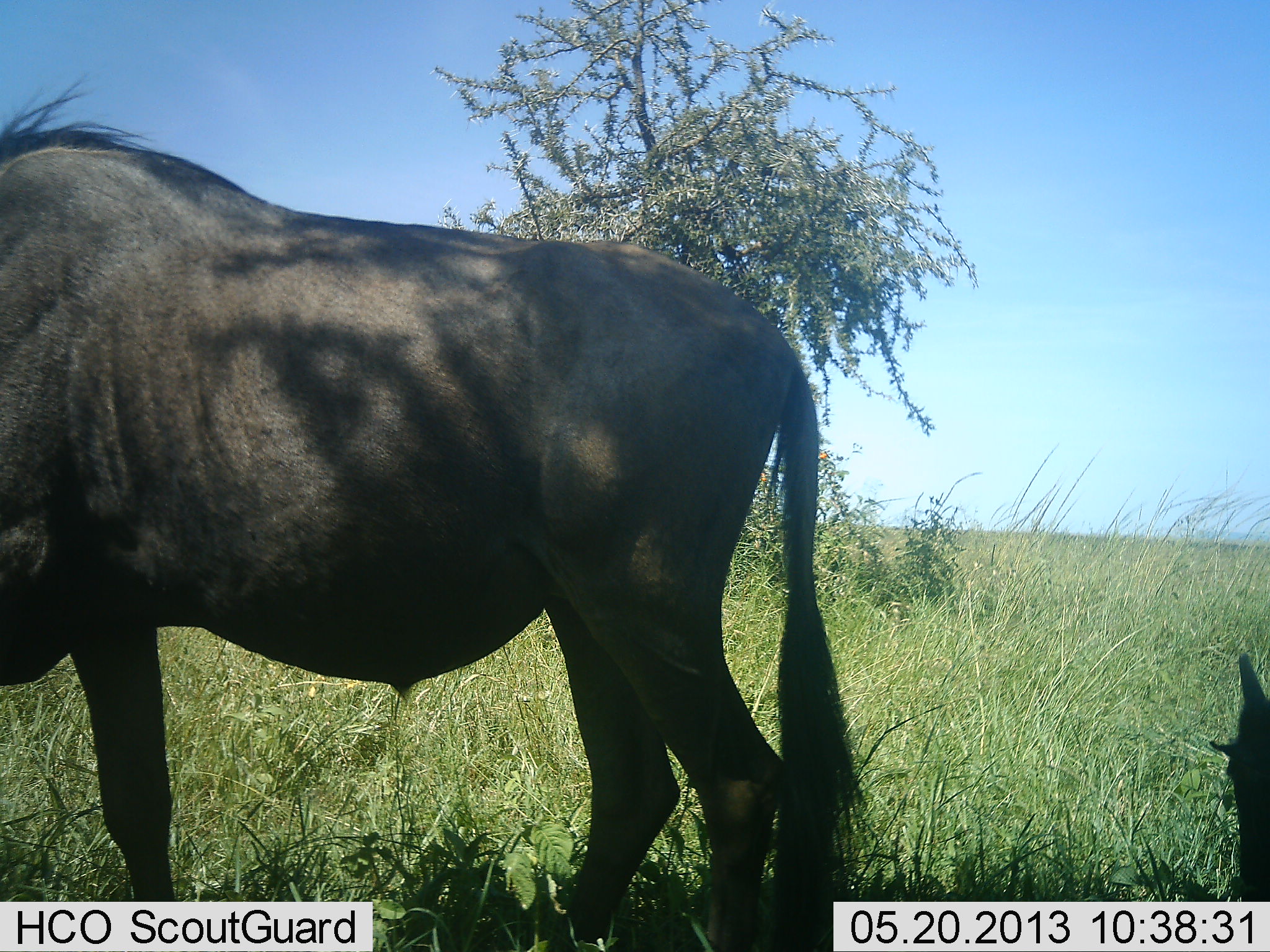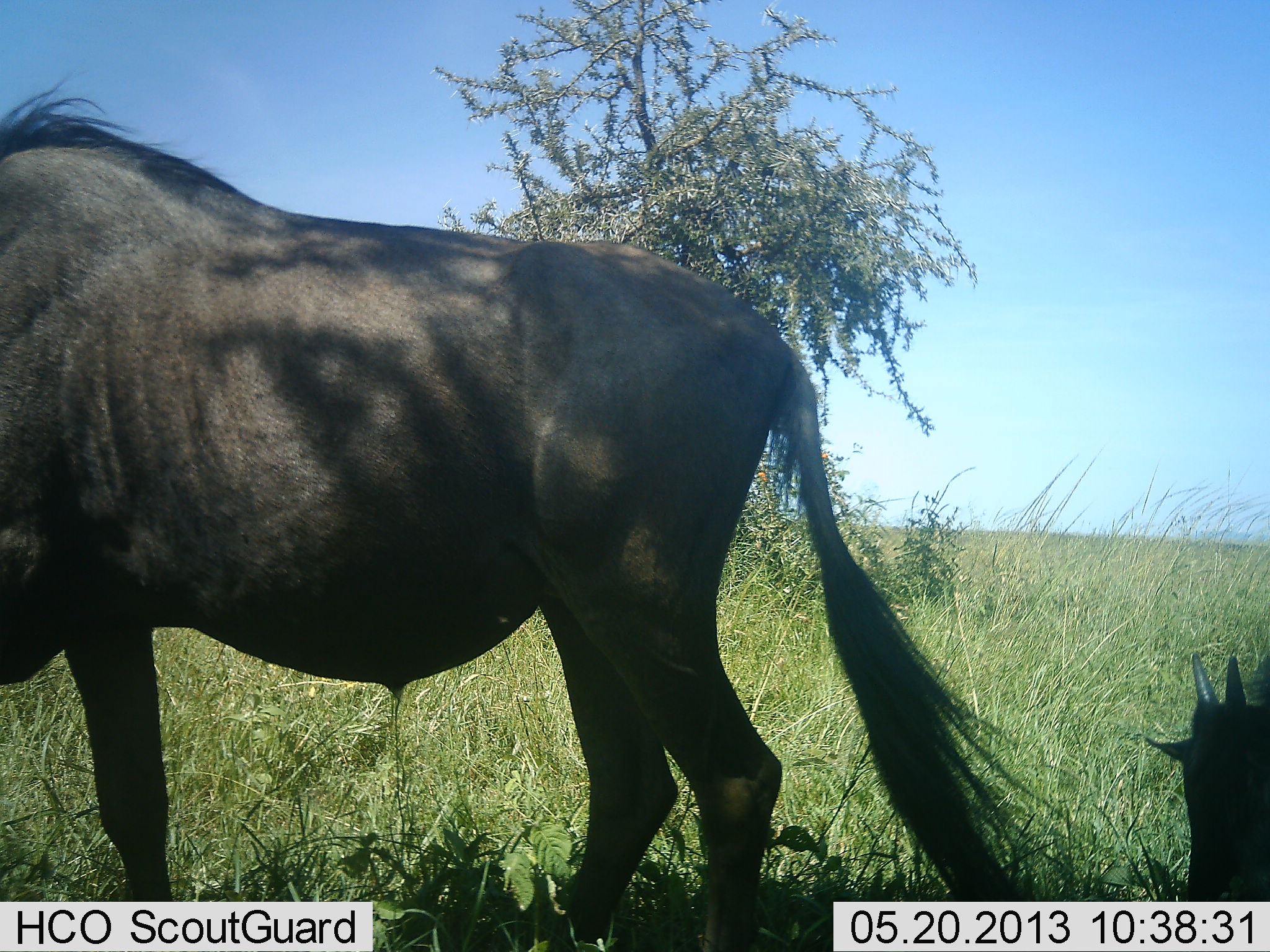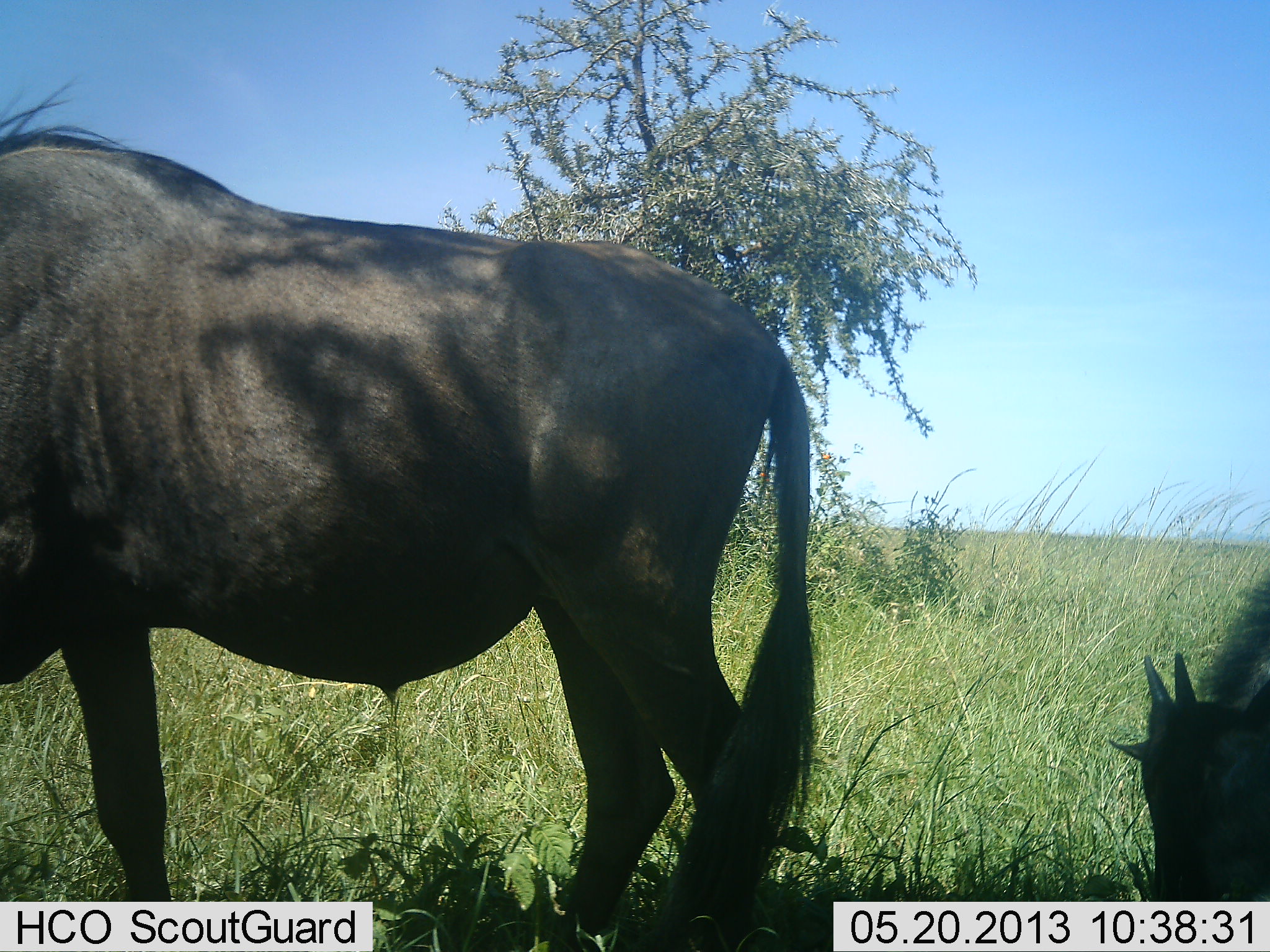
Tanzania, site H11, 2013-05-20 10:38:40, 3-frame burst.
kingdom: Animalia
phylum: Chordata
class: Mammalia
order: Artiodactyla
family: Bovidae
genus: Connochaetes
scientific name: Connochaetes taurinus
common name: blue wildebeest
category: wildebeest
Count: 2.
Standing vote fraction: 79%.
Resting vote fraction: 21%.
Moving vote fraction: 14%.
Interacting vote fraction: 7%.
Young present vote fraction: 50%.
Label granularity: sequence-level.